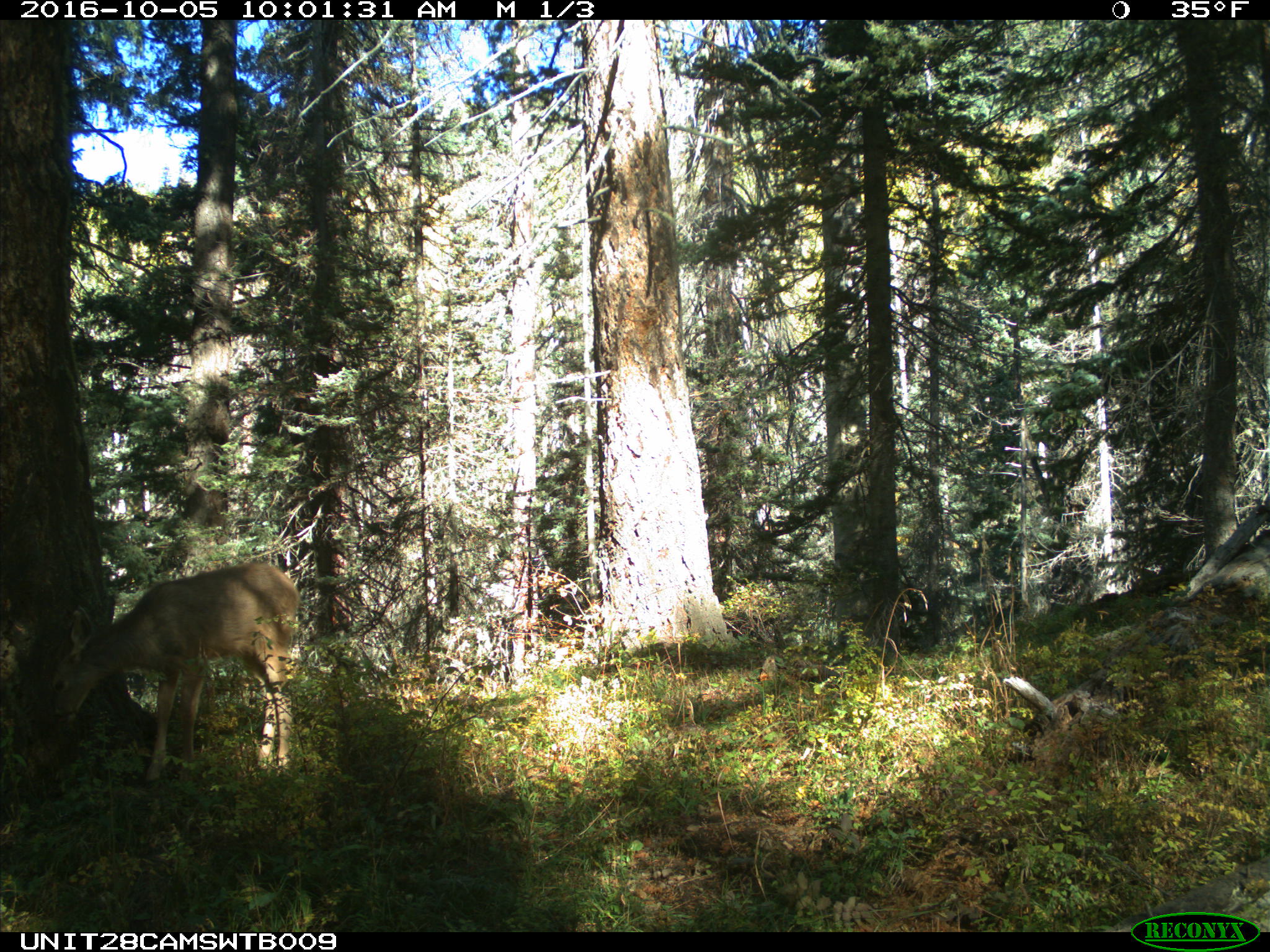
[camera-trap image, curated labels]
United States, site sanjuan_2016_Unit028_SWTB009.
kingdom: Animalia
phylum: Chordata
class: Mammalia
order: Artiodactyla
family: Cervidae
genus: Odocoileus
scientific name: Odocoileus hemionus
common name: mule deer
Odocoileus hemionus (mule deer).